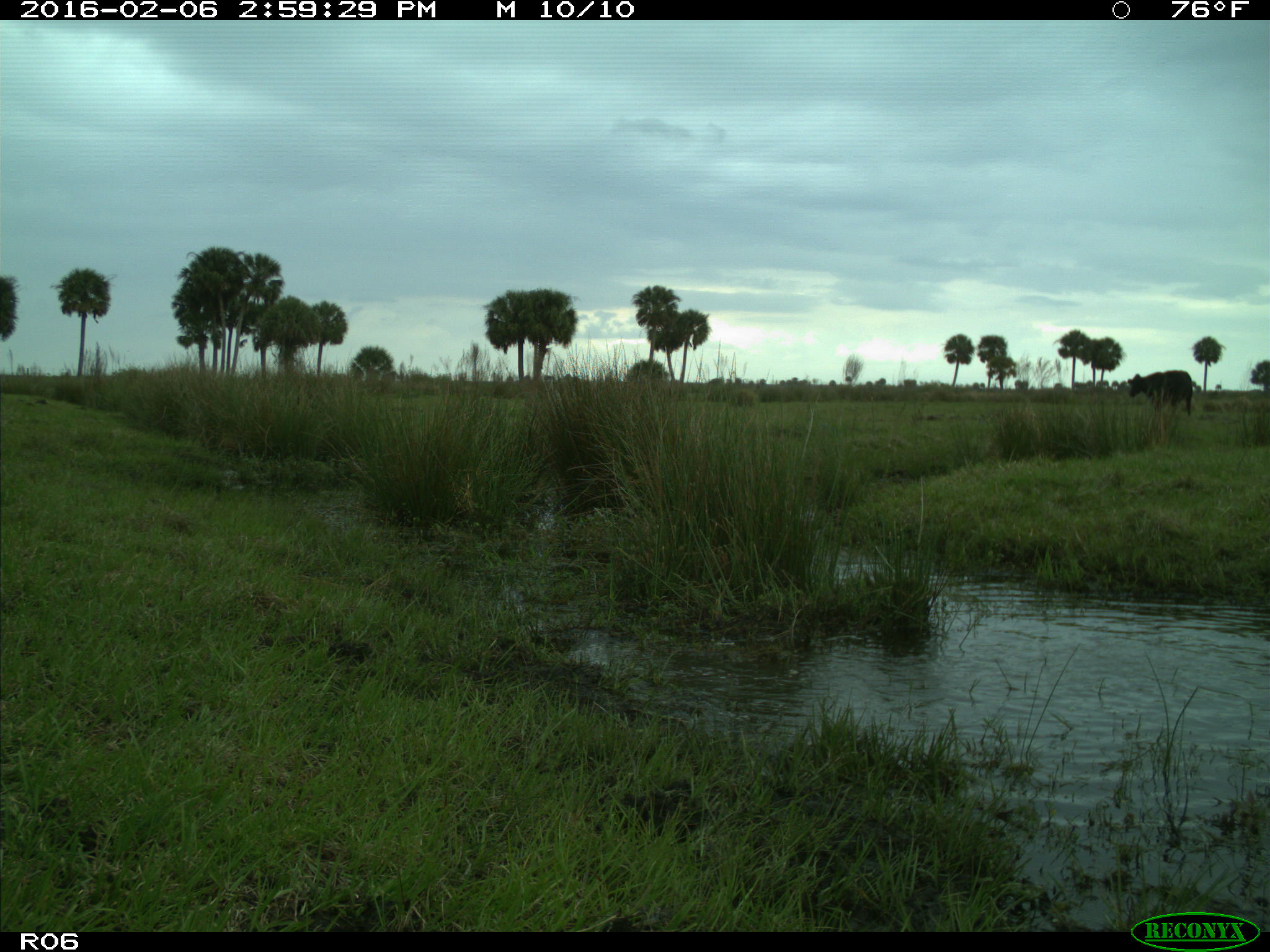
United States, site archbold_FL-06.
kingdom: Animalia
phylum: Chordata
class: Mammalia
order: Artiodactyla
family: Bovidae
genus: Bos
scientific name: Bos taurus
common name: domestic cow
Bos taurus (domestic cow).